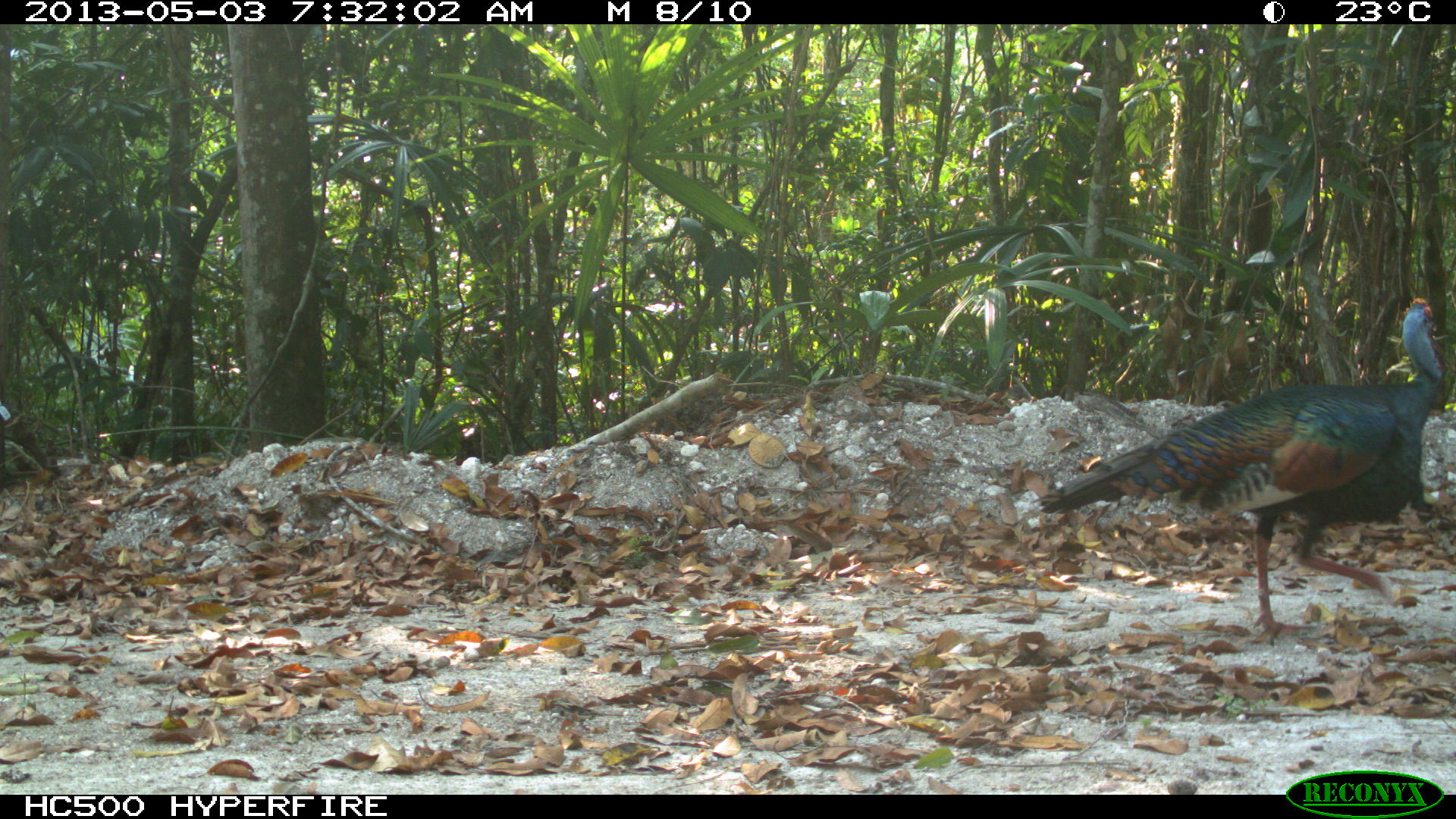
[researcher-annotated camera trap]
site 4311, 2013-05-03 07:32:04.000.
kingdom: Animalia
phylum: Chordata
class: Aves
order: Galliformes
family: Phasianidae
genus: Meleagris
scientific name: Meleagris ocellata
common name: ocellated turkey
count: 1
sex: male